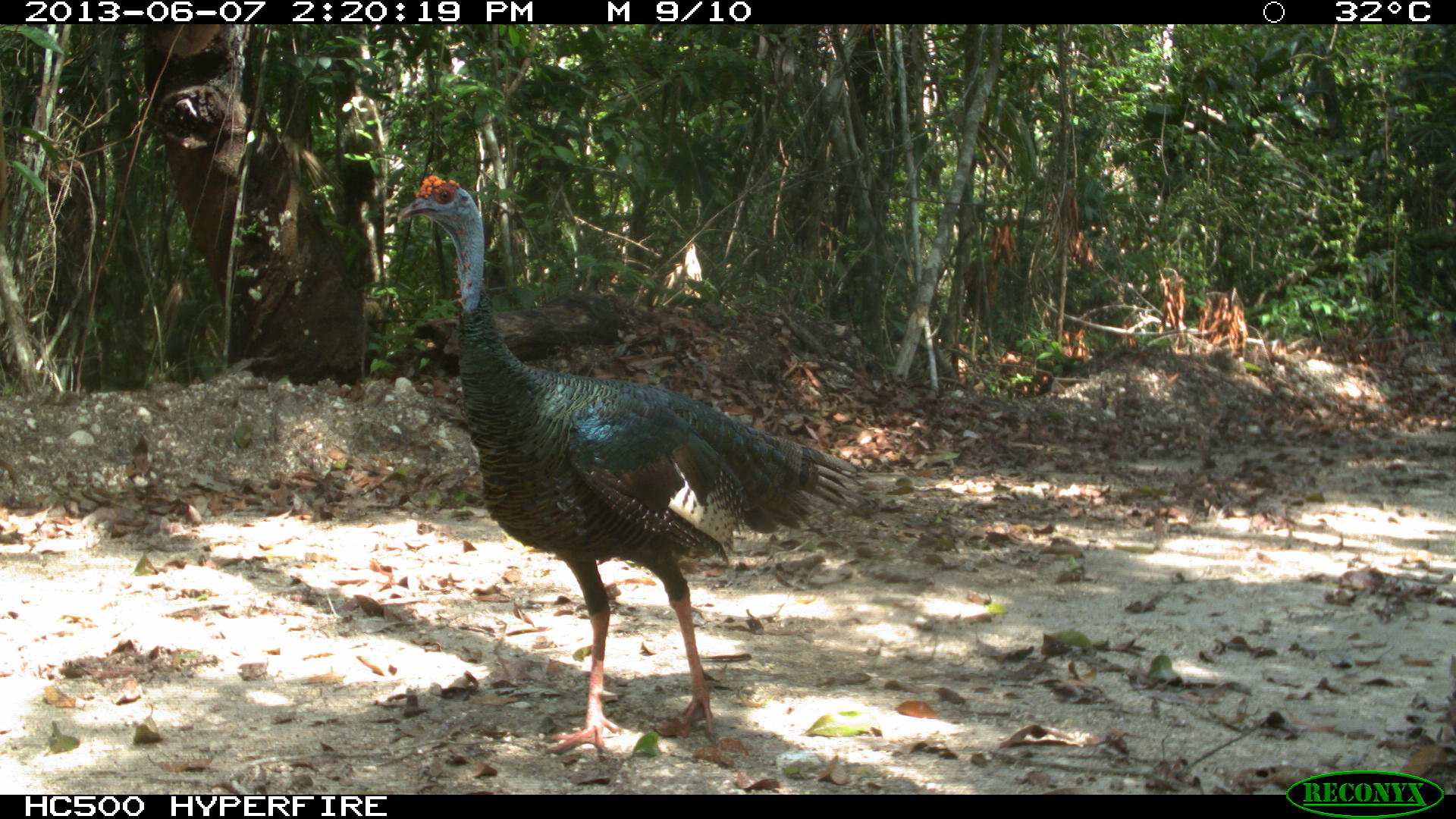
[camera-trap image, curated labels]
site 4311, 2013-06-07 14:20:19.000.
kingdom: Animalia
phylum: Chordata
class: Aves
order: Galliformes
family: Phasianidae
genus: Meleagris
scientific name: Meleagris ocellata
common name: ocellated turkey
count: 1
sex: male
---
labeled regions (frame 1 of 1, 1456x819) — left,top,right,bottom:
meleagris ocellata: 396,173,859,752